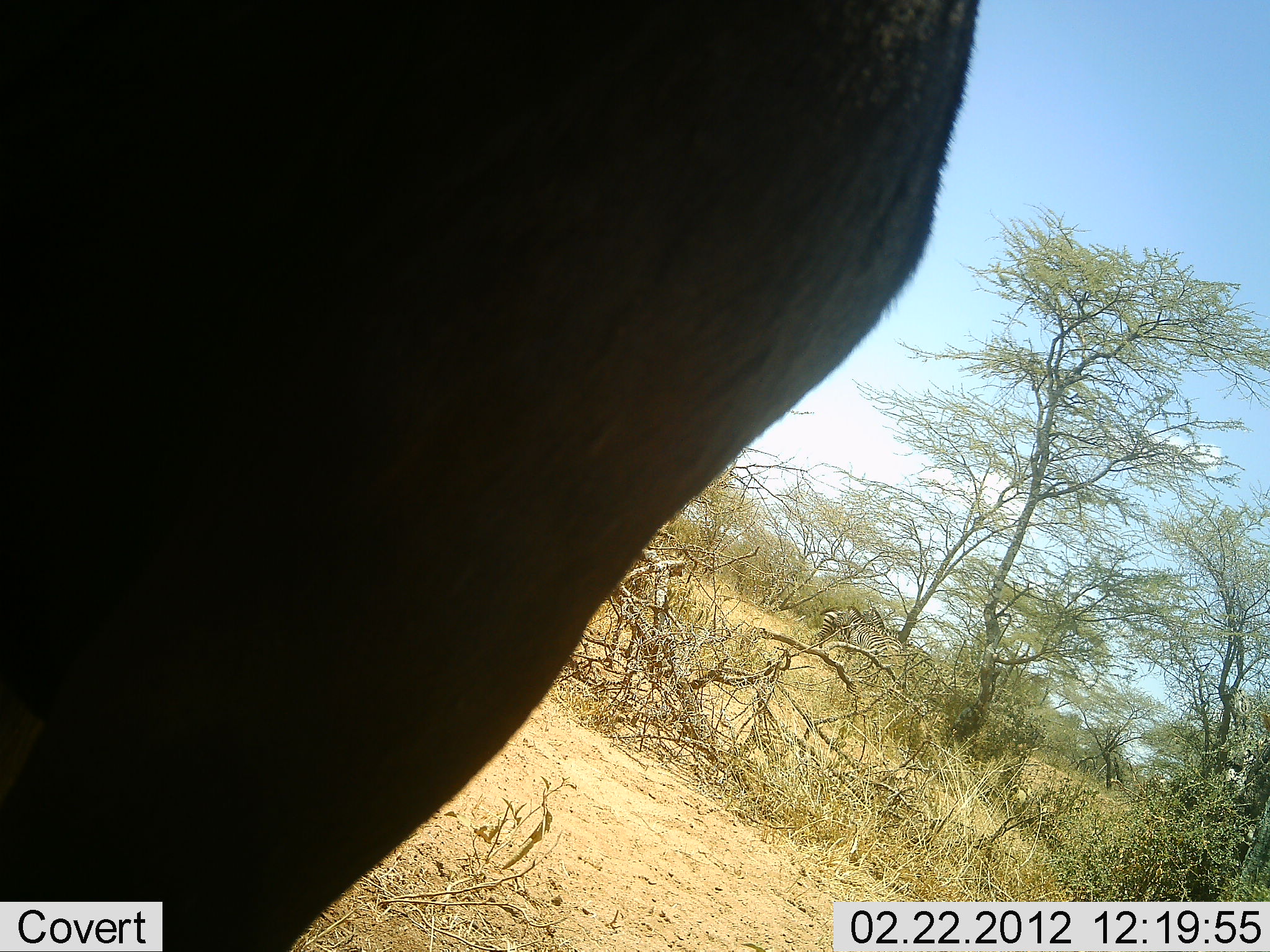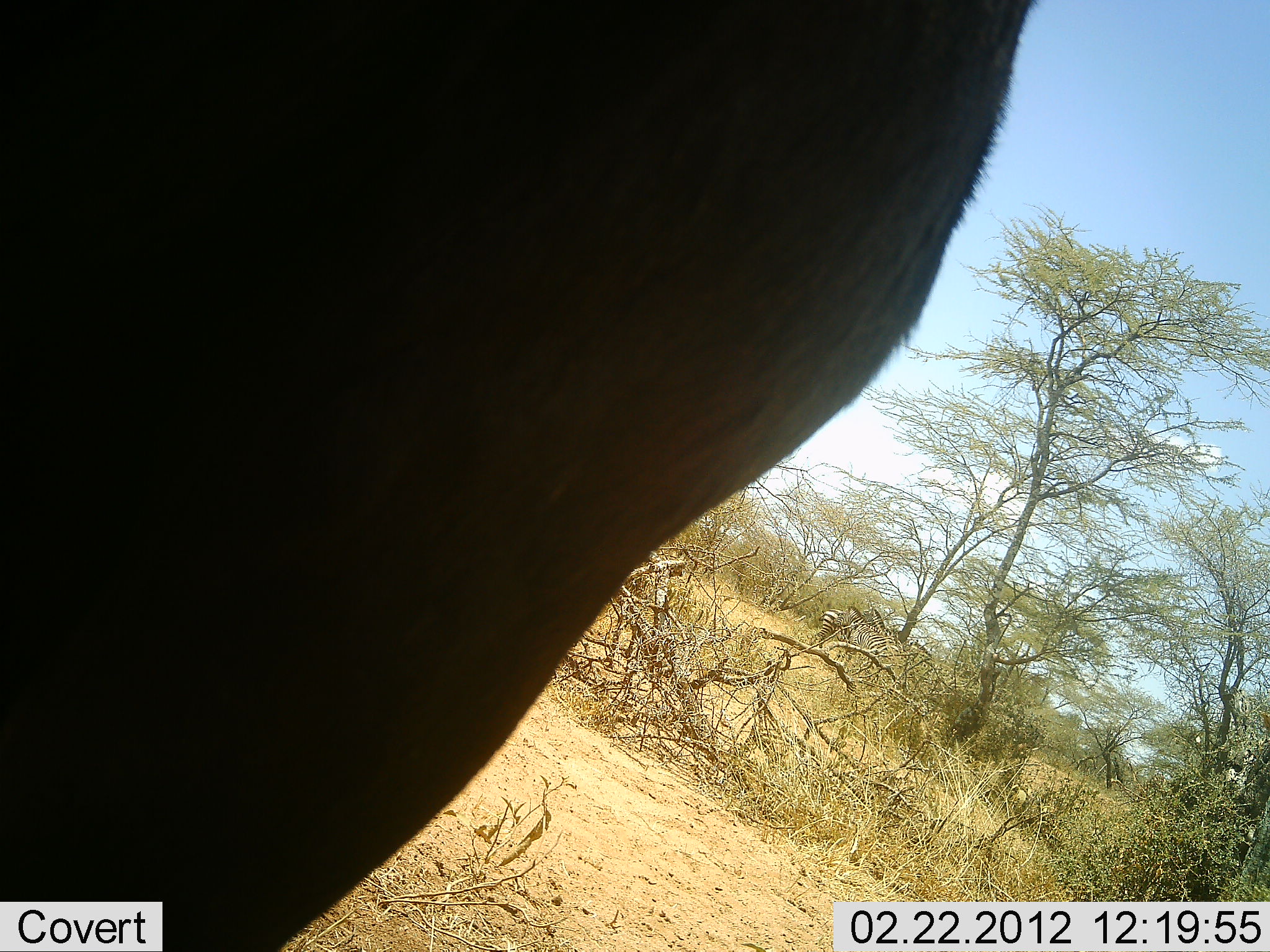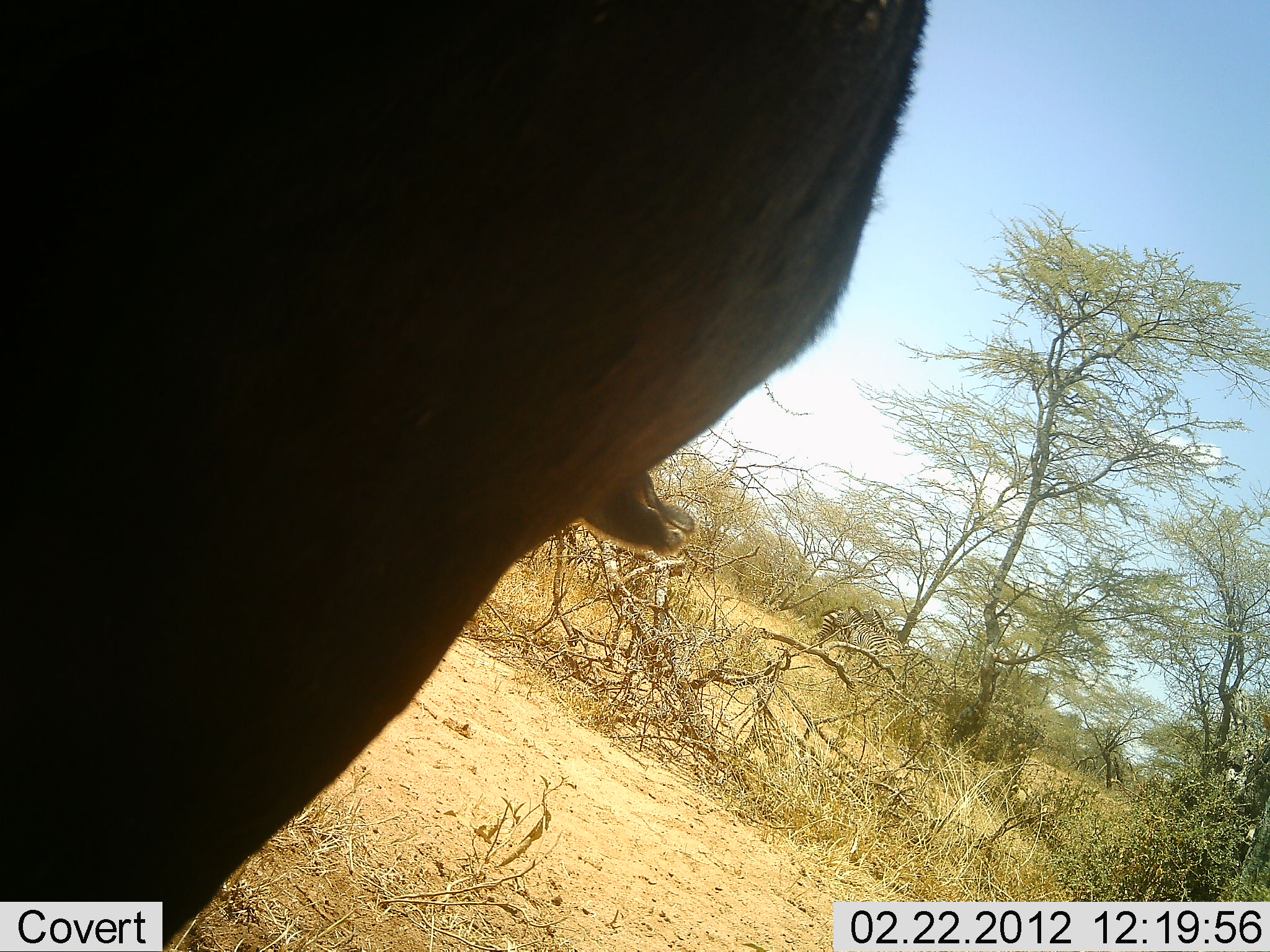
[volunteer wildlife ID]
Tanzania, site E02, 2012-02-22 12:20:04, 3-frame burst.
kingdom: Animalia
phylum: Chordata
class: Mammalia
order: Perissodactyla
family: Equidae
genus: Equus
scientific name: Equus quagga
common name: plains zebra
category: zebra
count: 2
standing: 83%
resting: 0%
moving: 8%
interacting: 0%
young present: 0%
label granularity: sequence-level